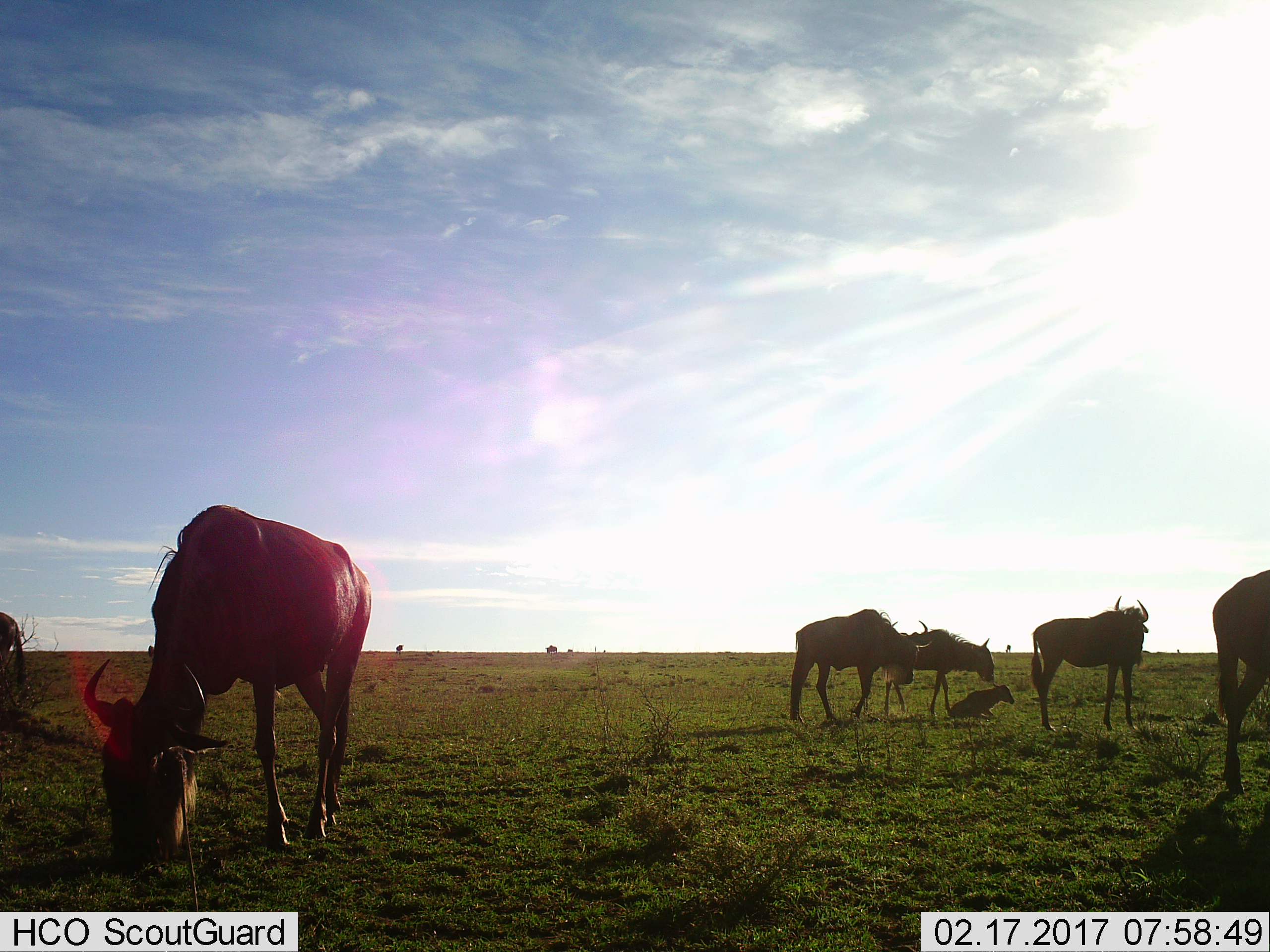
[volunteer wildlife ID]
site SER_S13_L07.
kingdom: Animalia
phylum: Chordata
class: Mammalia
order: Artiodactyla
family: Bovidae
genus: Connochaetes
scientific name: Connochaetes taurinus taurinus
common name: blue wildebeest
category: wildebeestblue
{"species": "wildebeestblue (blue wildebeest) (Connochaetes taurinus taurinus)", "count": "7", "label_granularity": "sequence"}